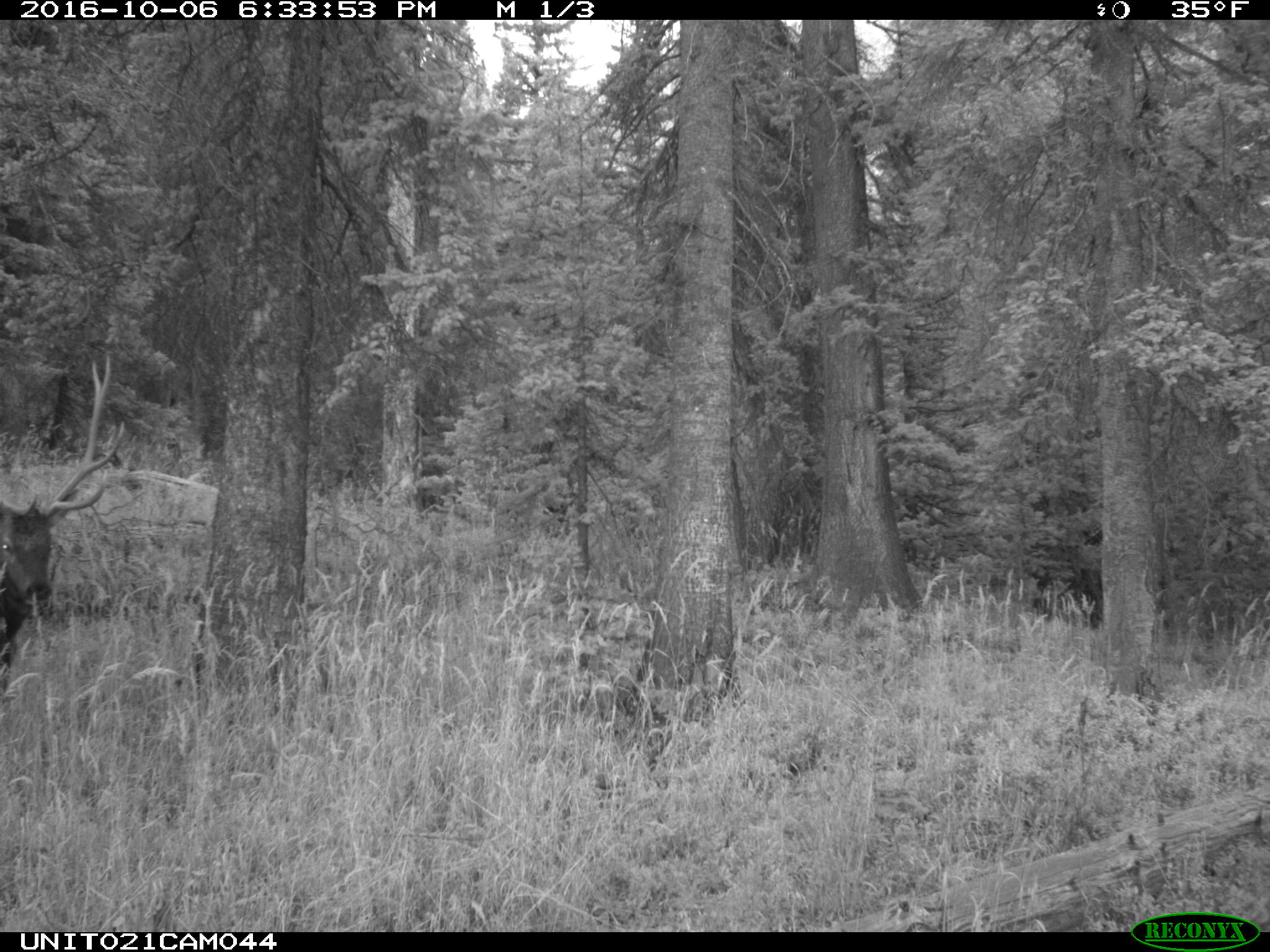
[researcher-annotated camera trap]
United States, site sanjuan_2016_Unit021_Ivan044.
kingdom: Animalia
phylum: Chordata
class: Mammalia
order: Artiodactyla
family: Cervidae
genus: Cervus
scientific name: Cervus elaphus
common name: red deer